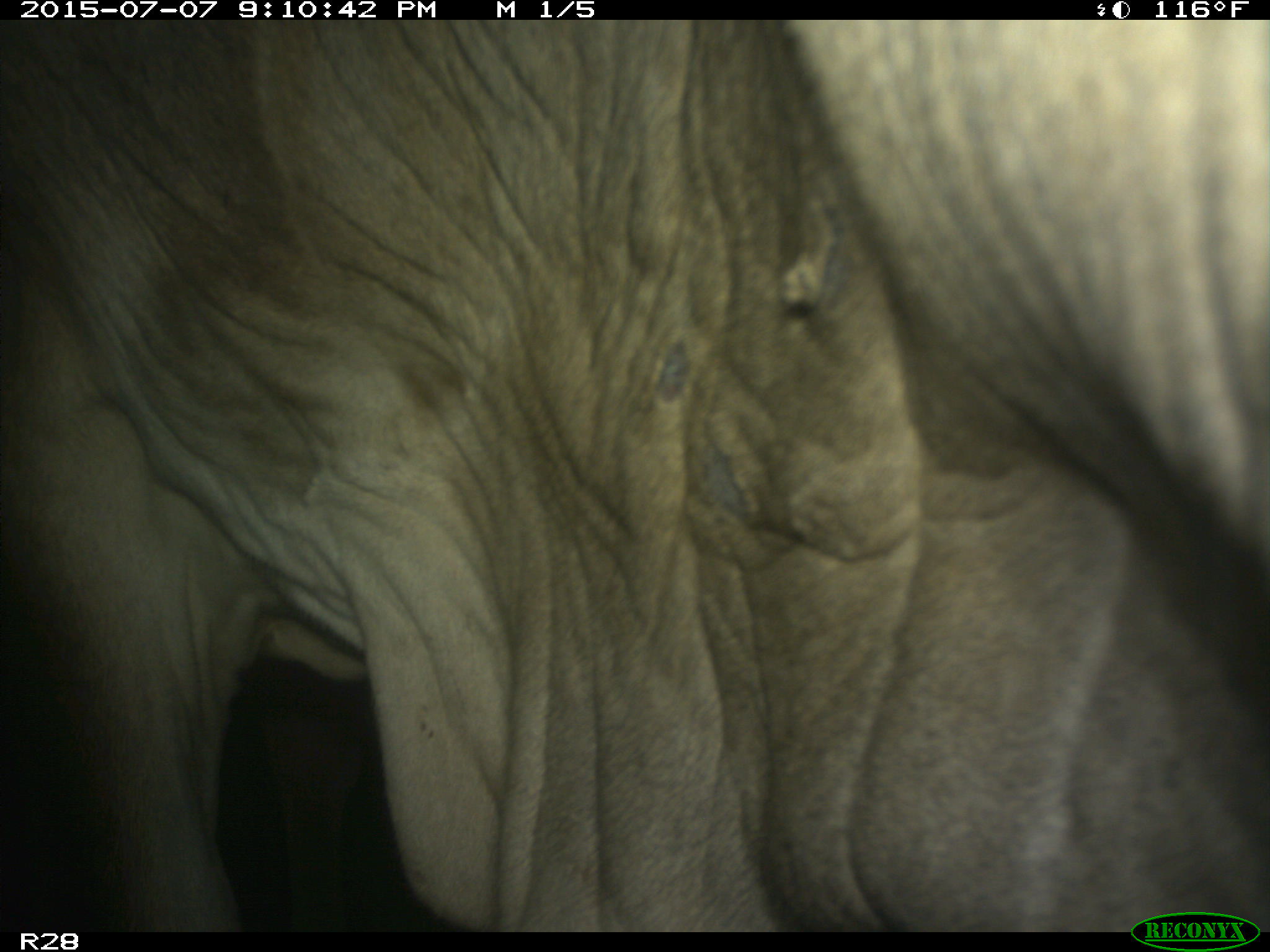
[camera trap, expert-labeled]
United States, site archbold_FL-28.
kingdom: Animalia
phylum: Chordata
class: Mammalia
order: Artiodactyla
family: Bovidae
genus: Bos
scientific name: Bos taurus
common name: domestic cow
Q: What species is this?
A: Bos taurus (domestic cow).